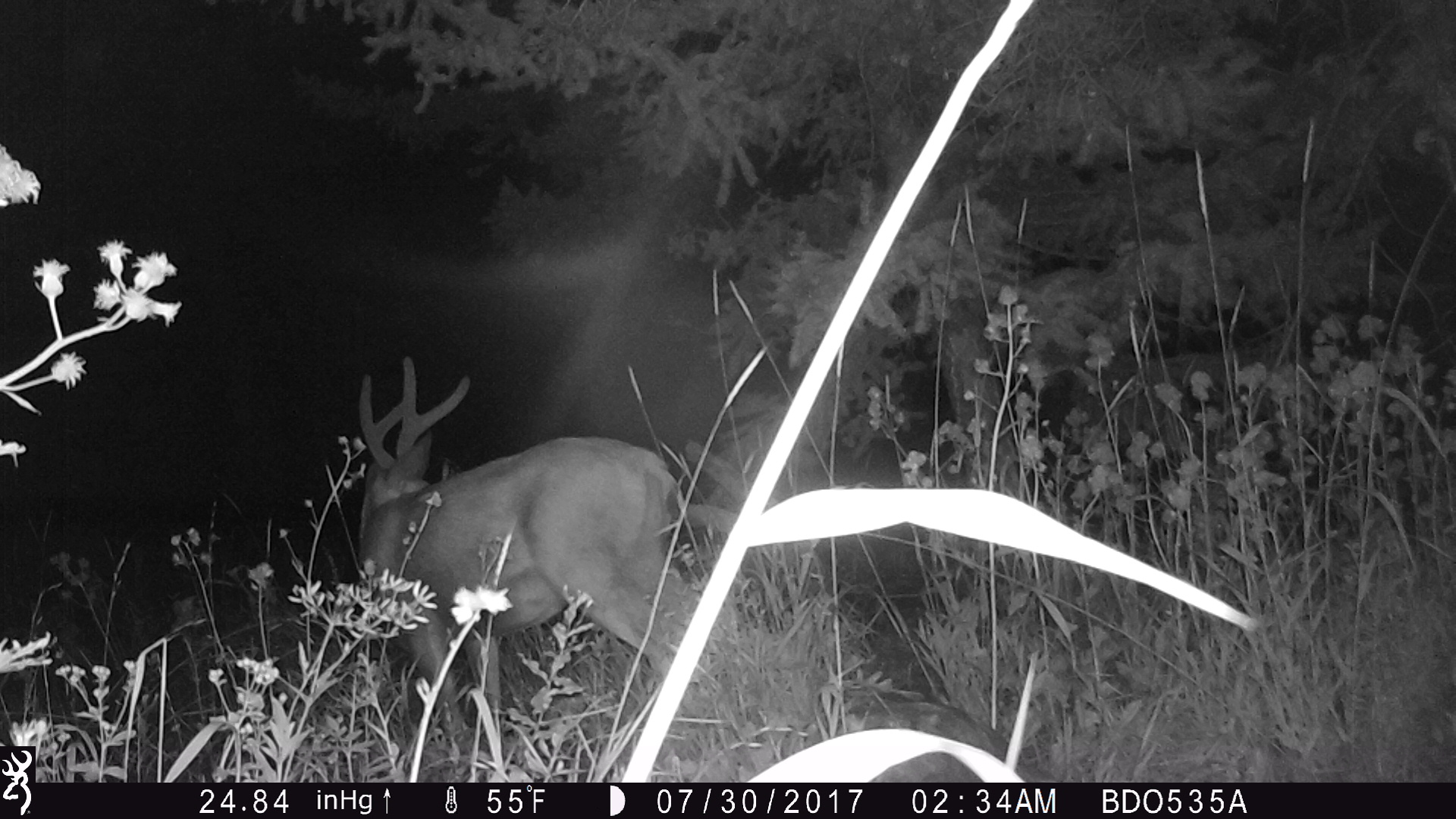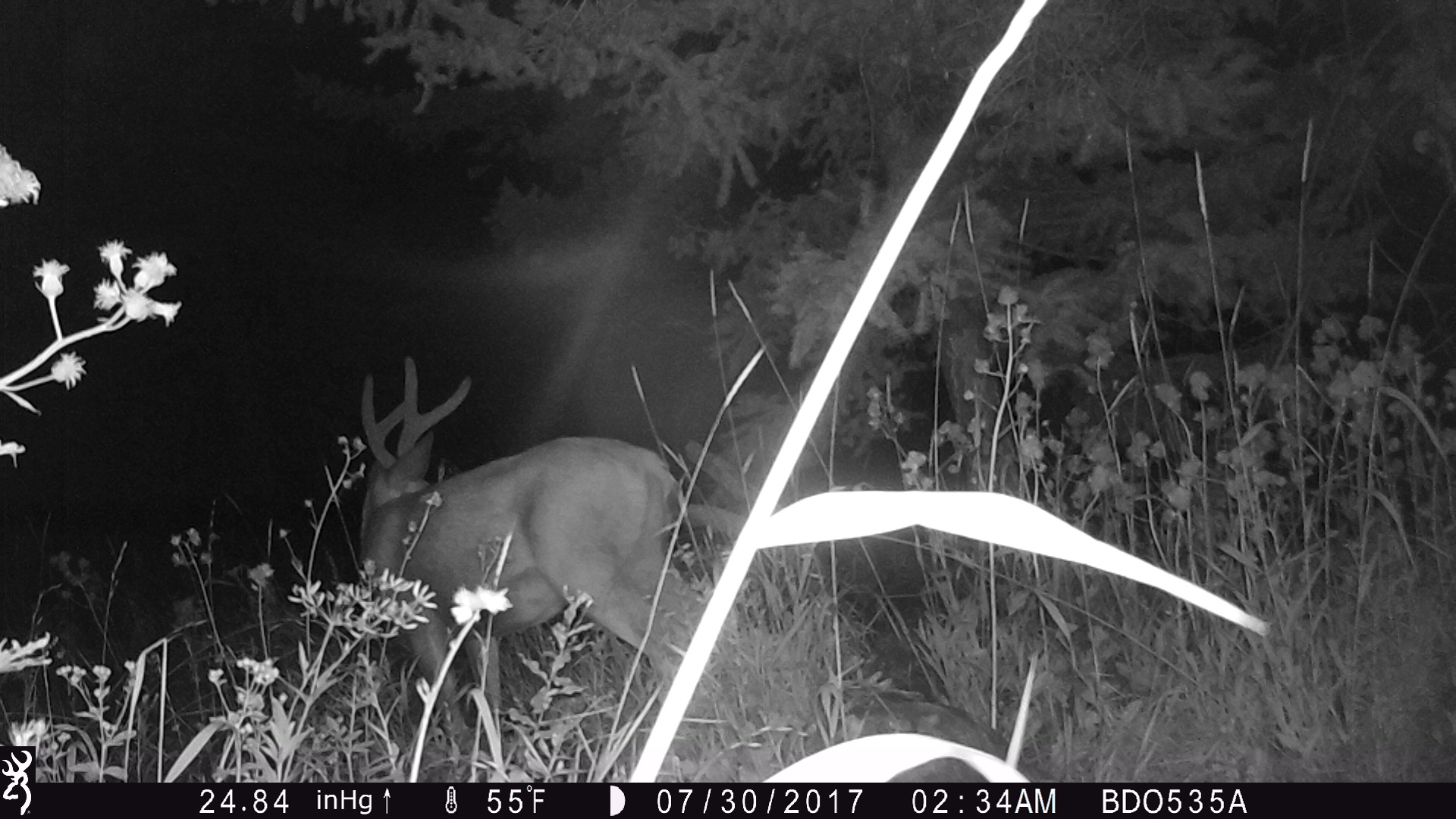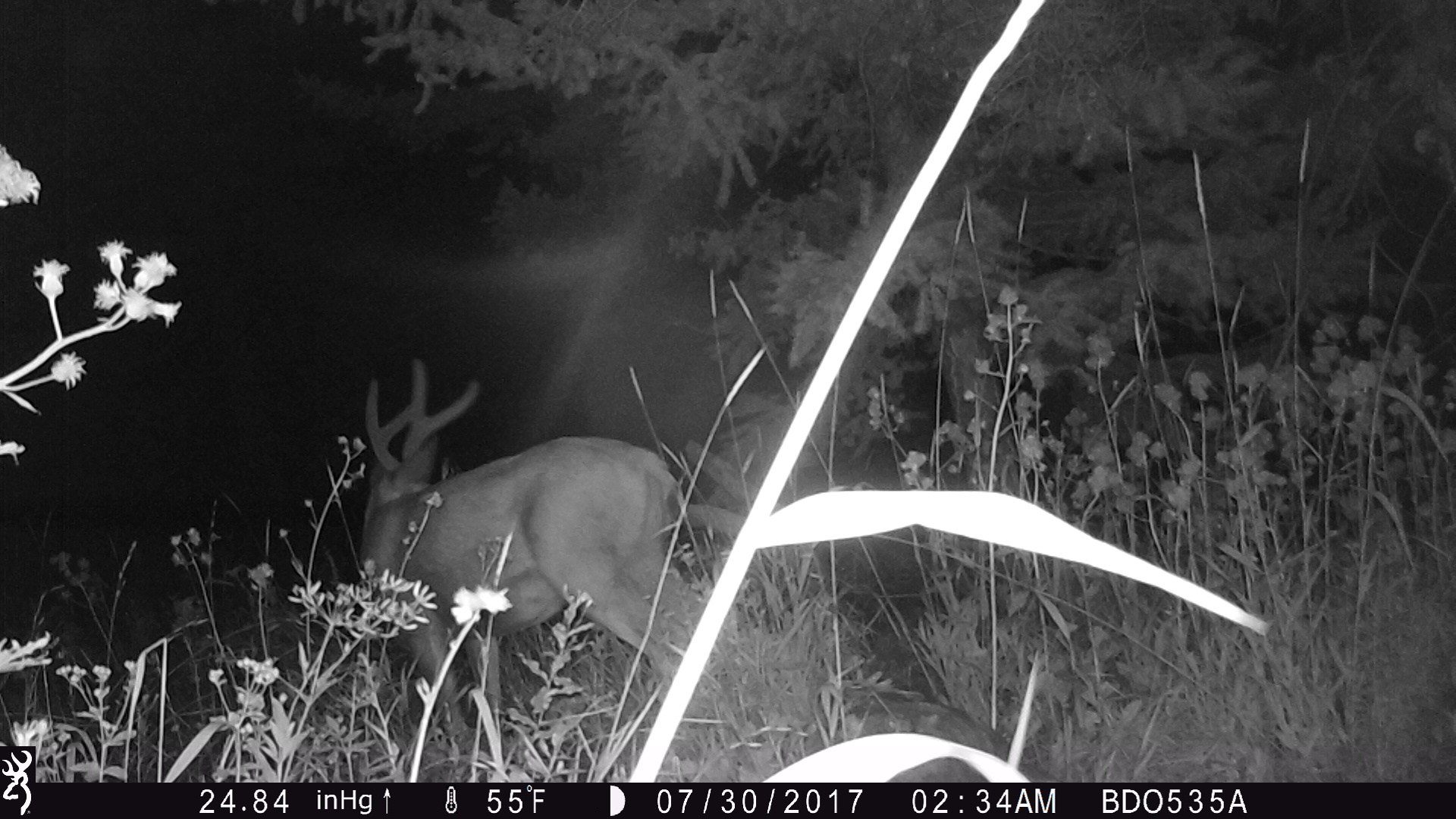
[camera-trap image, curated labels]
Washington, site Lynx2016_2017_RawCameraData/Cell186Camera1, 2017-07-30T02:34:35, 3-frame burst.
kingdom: Animalia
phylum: Chordata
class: Mammalia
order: Artiodactyla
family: Cervidae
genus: Odocoileus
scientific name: Odocoileus hemionus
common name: mule deer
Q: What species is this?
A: Odocoileus hemionus (mule deer).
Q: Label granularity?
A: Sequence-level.